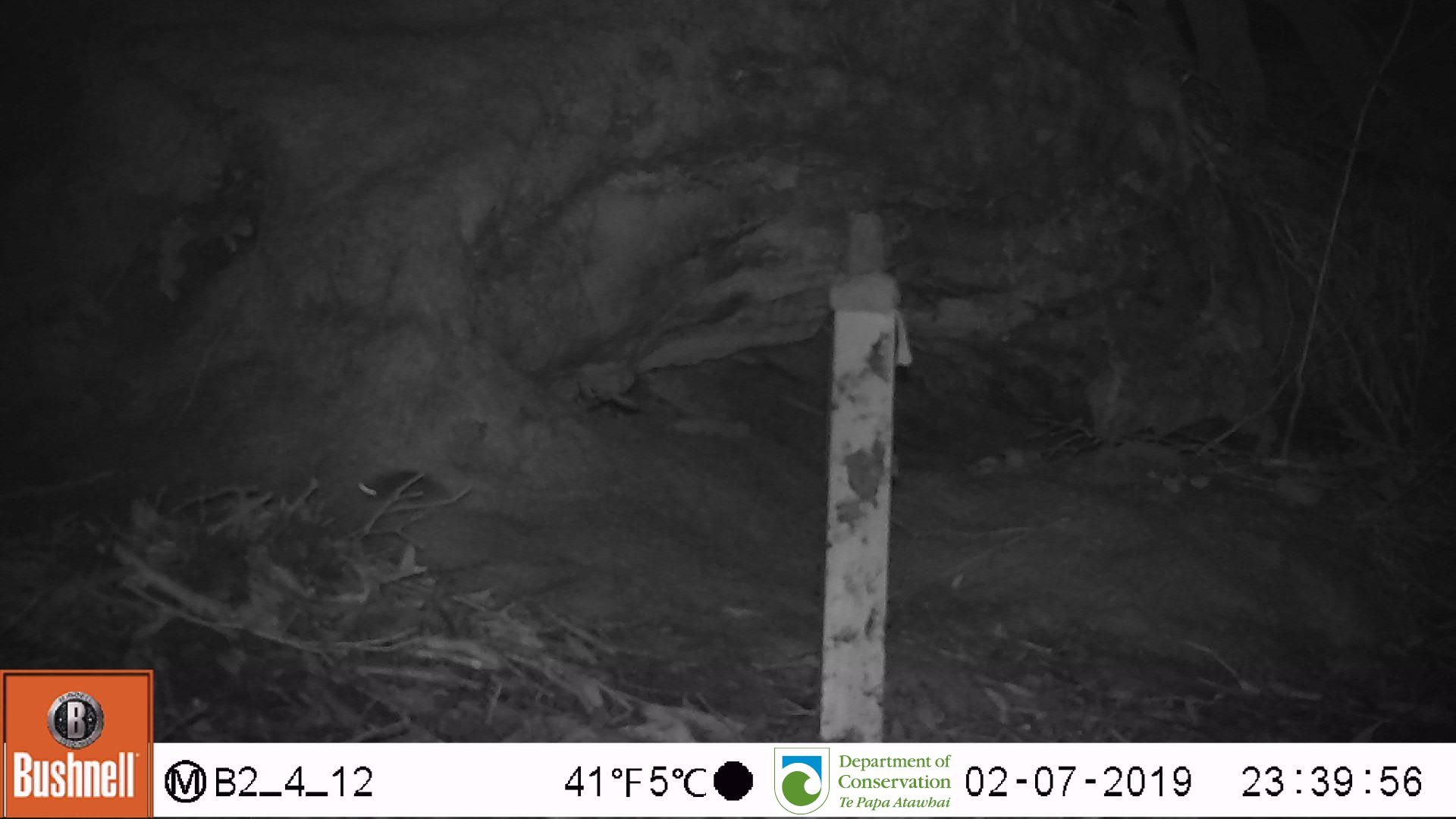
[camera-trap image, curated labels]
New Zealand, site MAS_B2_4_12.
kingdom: Animalia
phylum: Chordata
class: Mammalia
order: Rodentia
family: Muridae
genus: Mus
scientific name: Mus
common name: mouse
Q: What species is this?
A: Mouse (Mus).